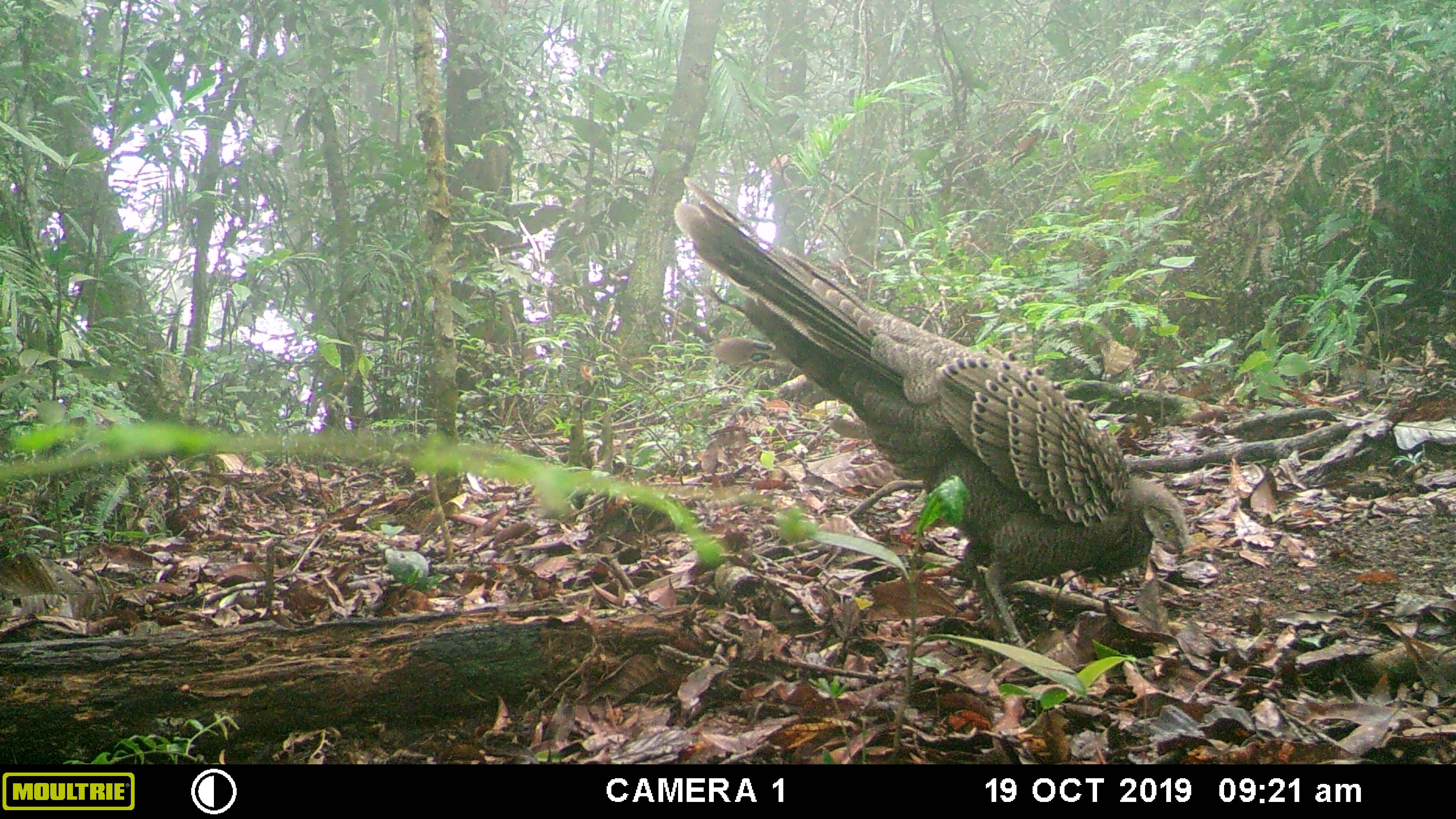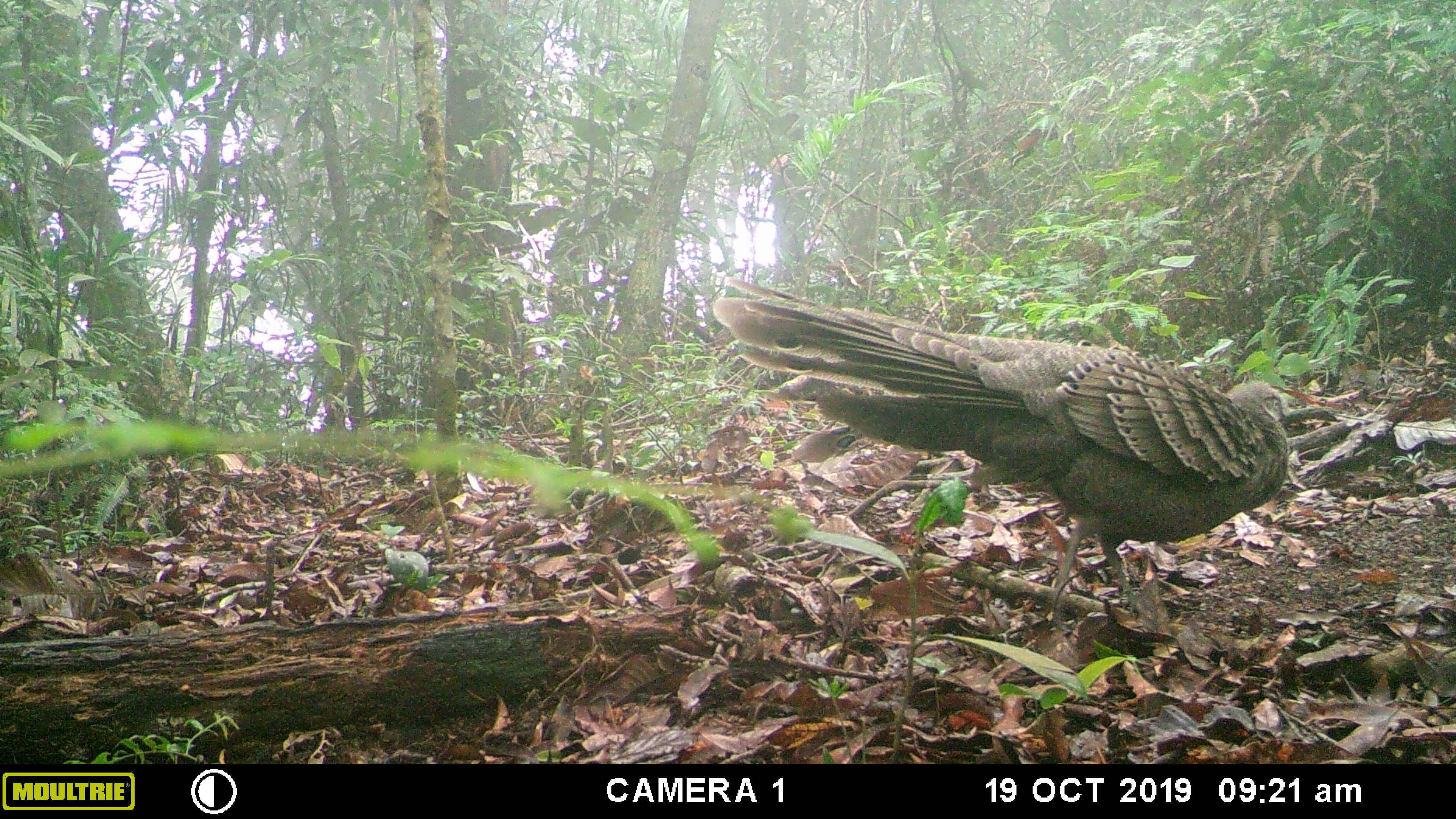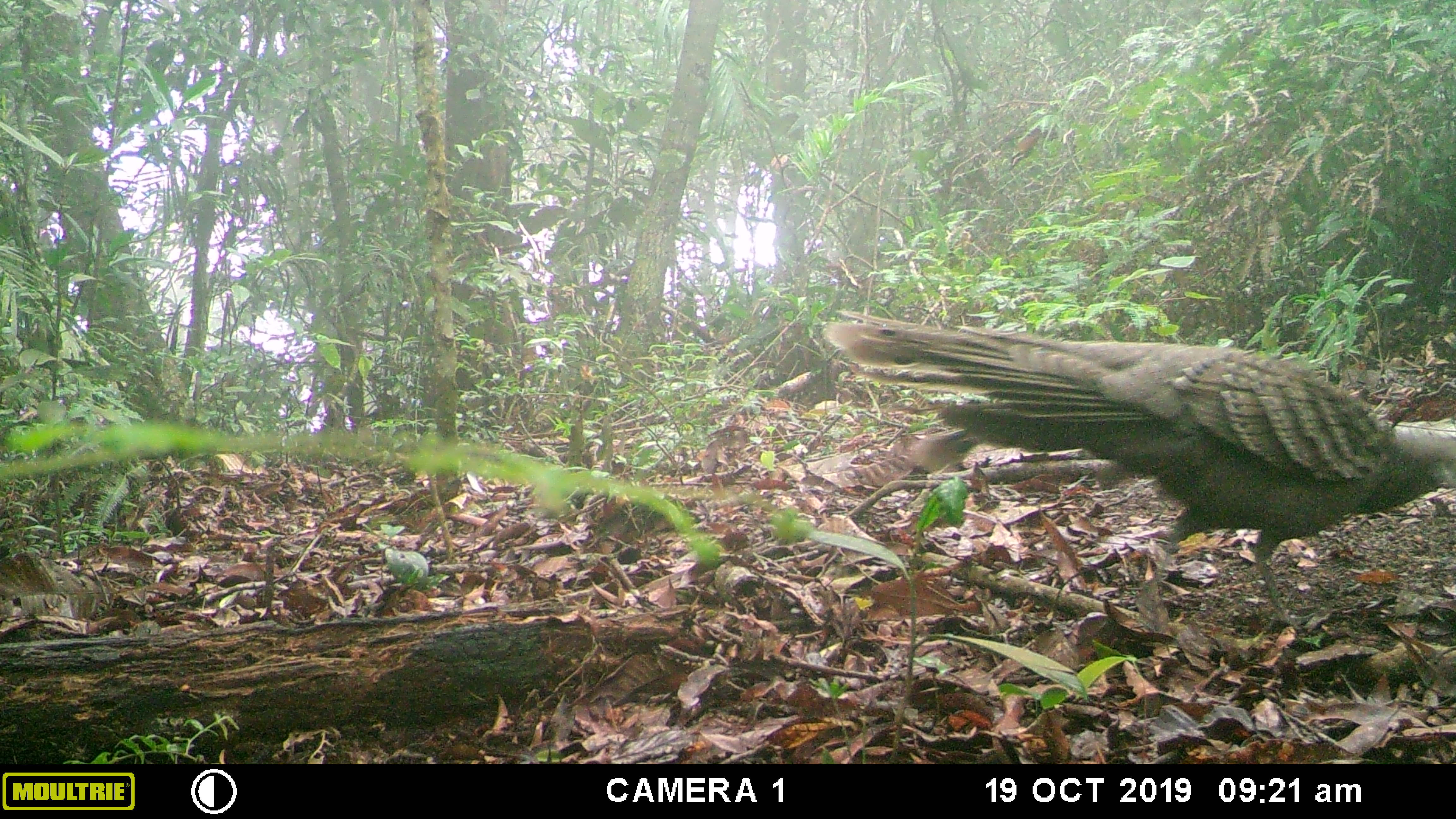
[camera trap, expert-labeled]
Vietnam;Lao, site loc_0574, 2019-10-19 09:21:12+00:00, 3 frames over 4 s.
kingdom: Animalia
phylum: Chordata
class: Aves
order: Galliformes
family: Phasianidae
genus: Polyplectron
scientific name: Polyplectron bicalcaratum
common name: gray peacock-pheasant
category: grey peacock pheasant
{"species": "grey peacock pheasant (gray peacock-pheasant) (Polyplectron bicalcaratum)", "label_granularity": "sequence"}